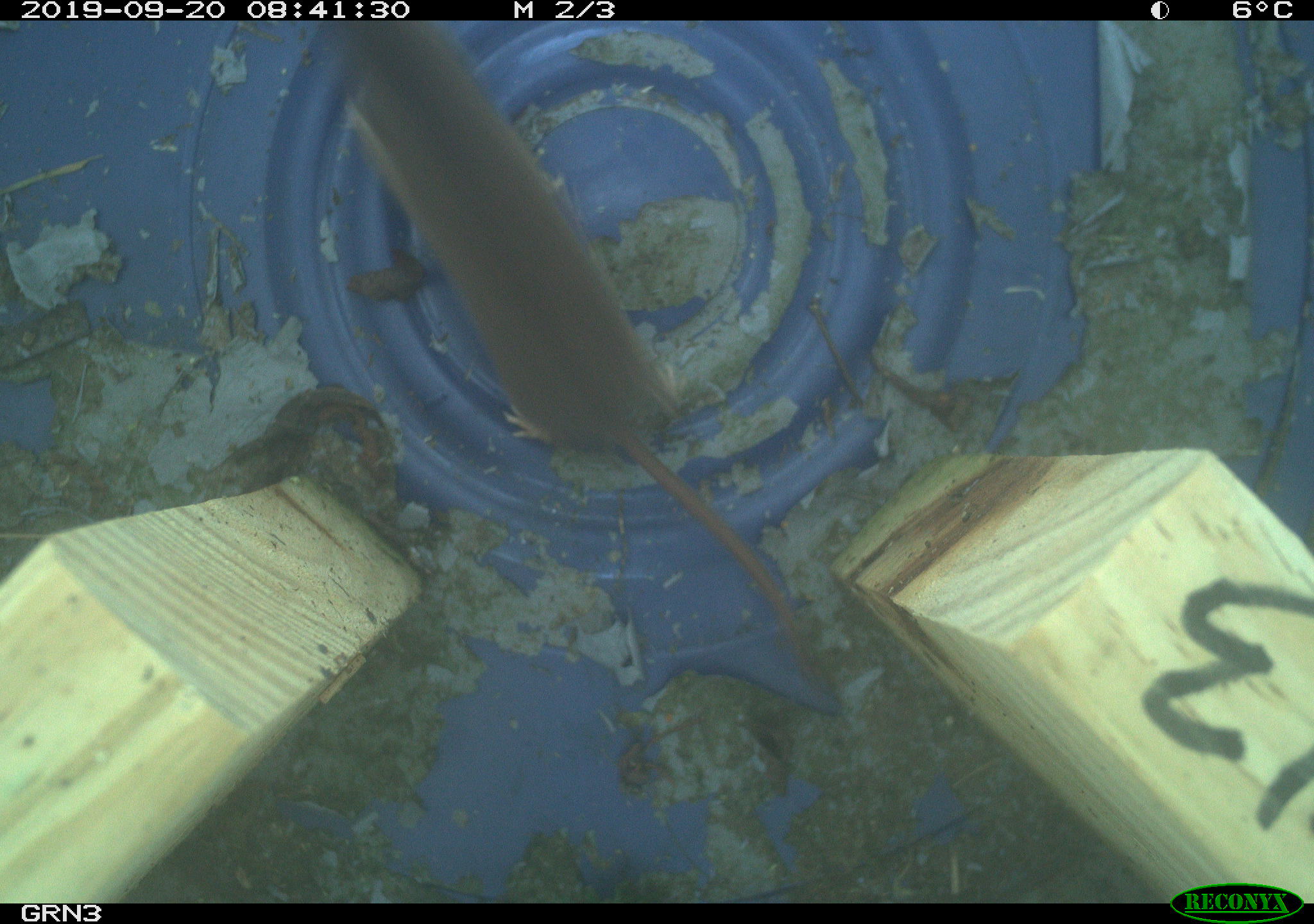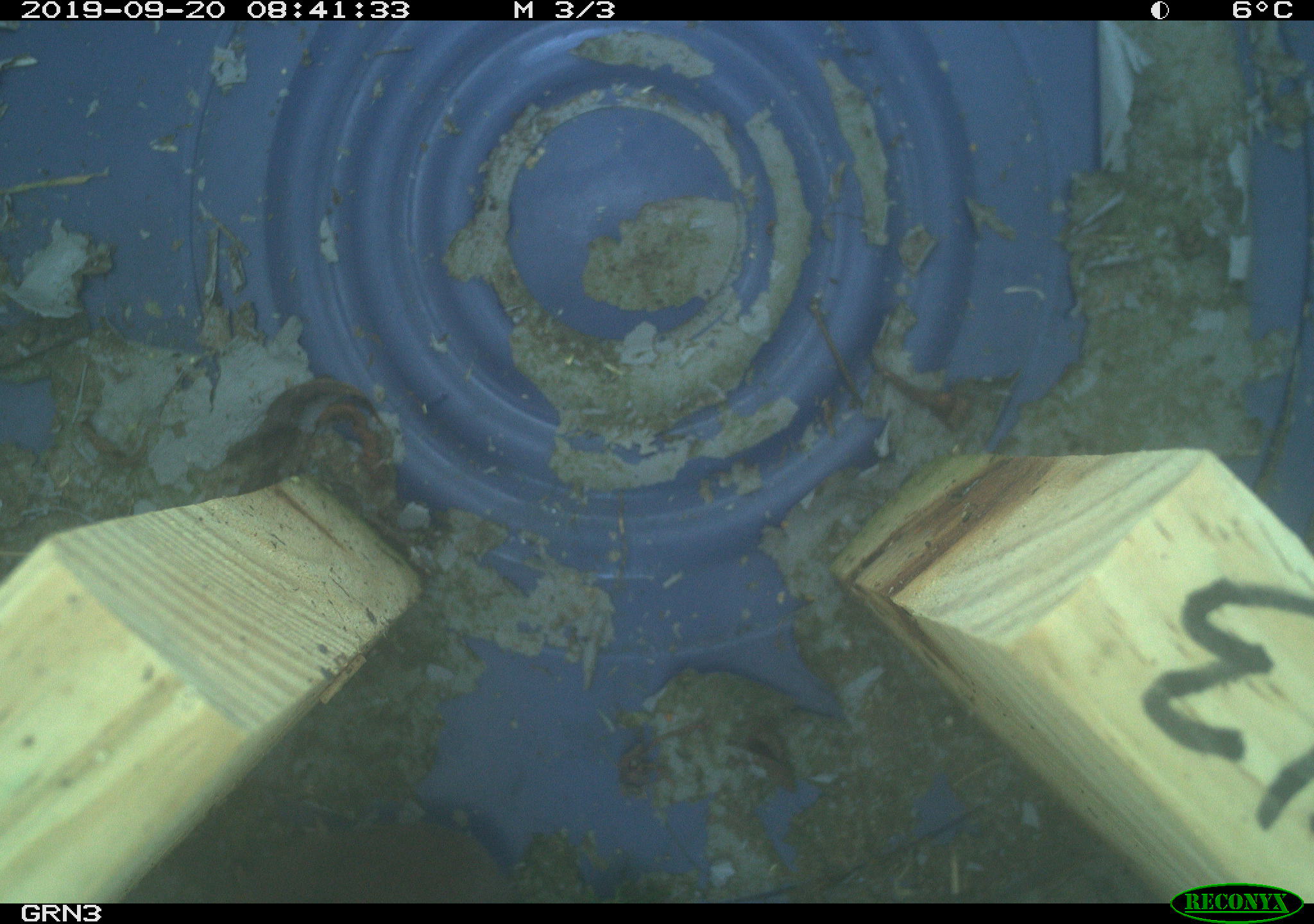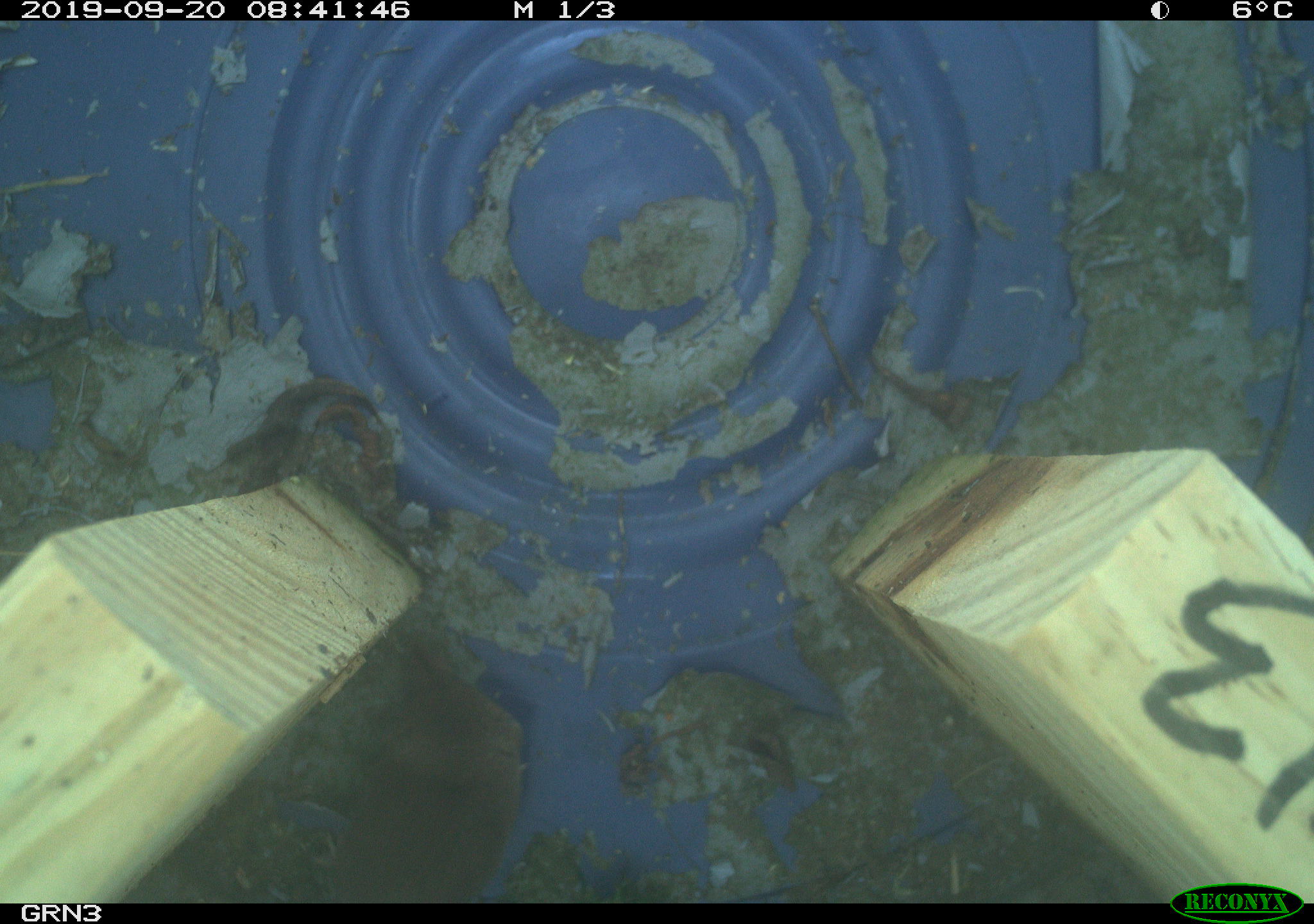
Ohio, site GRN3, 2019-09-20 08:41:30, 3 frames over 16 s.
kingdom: Animalia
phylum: Chordata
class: Mammalia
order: Eulipotyphla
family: Soricidae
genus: Sorex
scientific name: Sorex cinereus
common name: masked shrew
Masked shrew (Sorex cinereus).